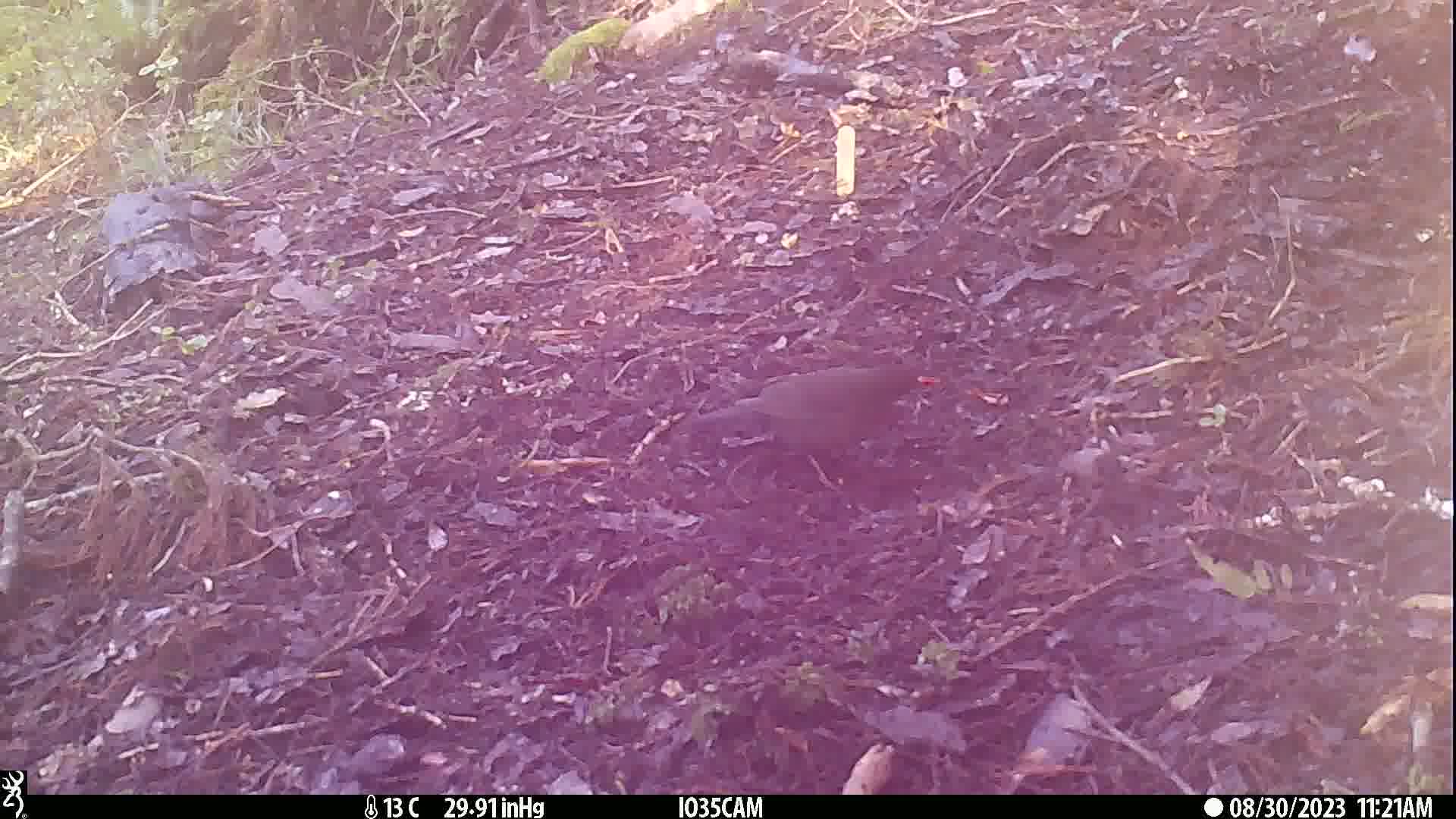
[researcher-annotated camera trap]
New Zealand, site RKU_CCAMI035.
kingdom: Animalia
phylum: Chordata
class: Aves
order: Passeriformes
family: Turdidae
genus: Turdus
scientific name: Turdus merula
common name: eurasian blackbird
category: blackbird